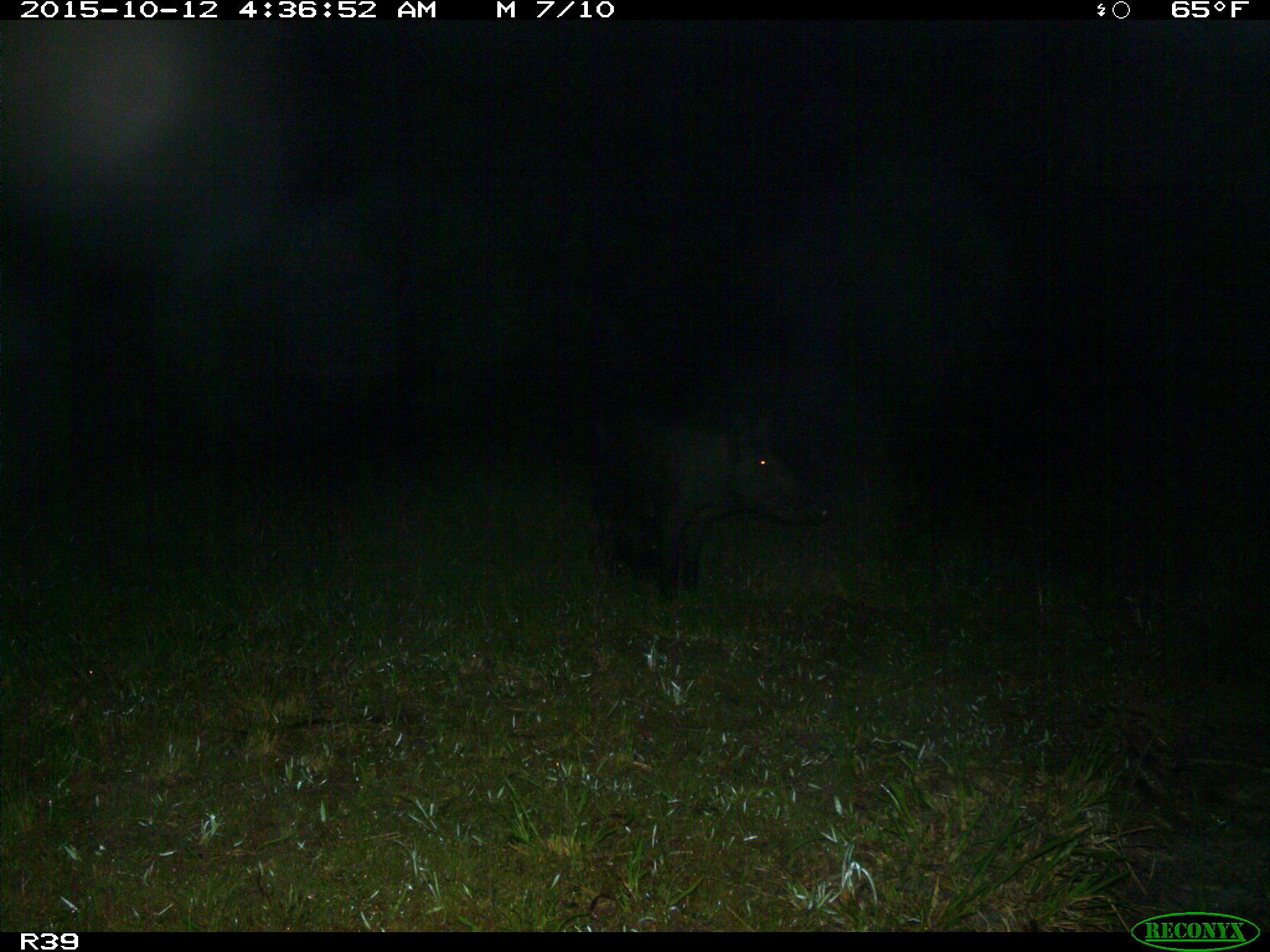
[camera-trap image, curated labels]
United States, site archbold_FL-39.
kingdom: Animalia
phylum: Chordata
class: Mammalia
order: Artiodactyla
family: Suidae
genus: Sus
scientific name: Sus scrofa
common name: wild boar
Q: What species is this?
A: Sus scrofa (wild boar).